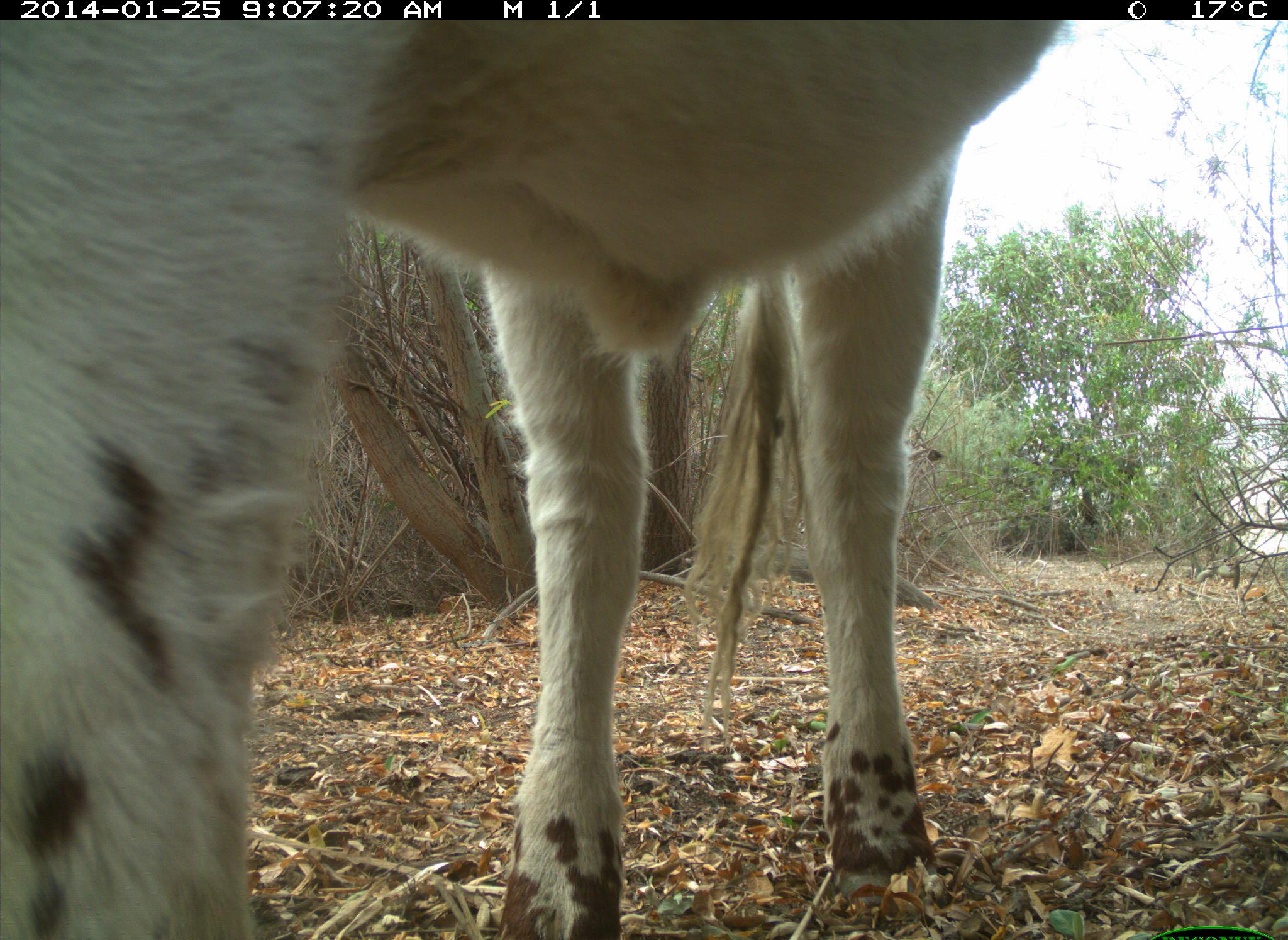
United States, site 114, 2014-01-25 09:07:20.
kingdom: Animalia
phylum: Chordata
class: Mammalia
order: Artiodactyla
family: Bovidae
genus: Bos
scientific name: Bos taurus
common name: cow